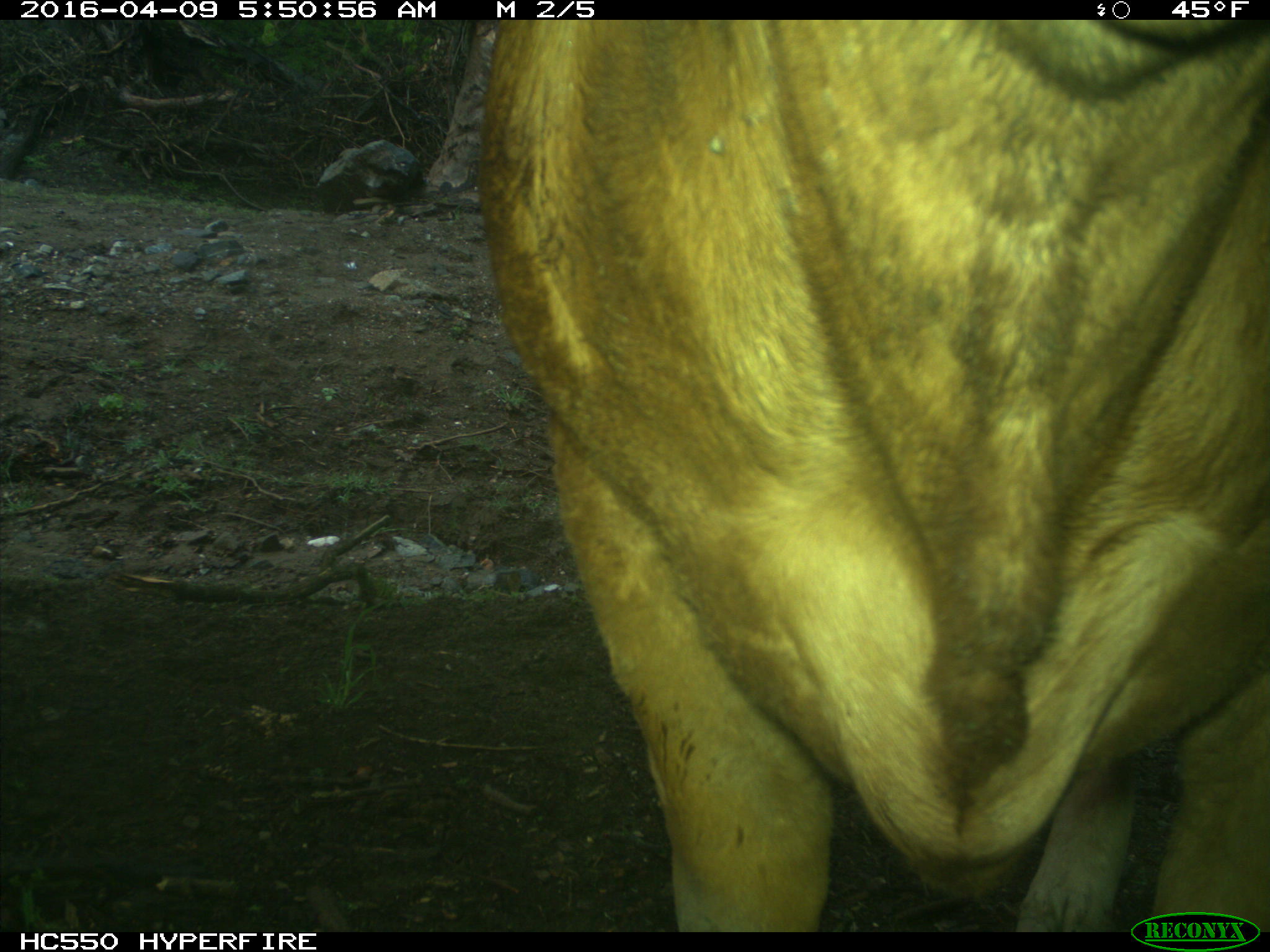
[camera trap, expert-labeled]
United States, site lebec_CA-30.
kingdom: Animalia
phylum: Chordata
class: Mammalia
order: Artiodactyla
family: Bovidae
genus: Bos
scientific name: Bos taurus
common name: domestic cow